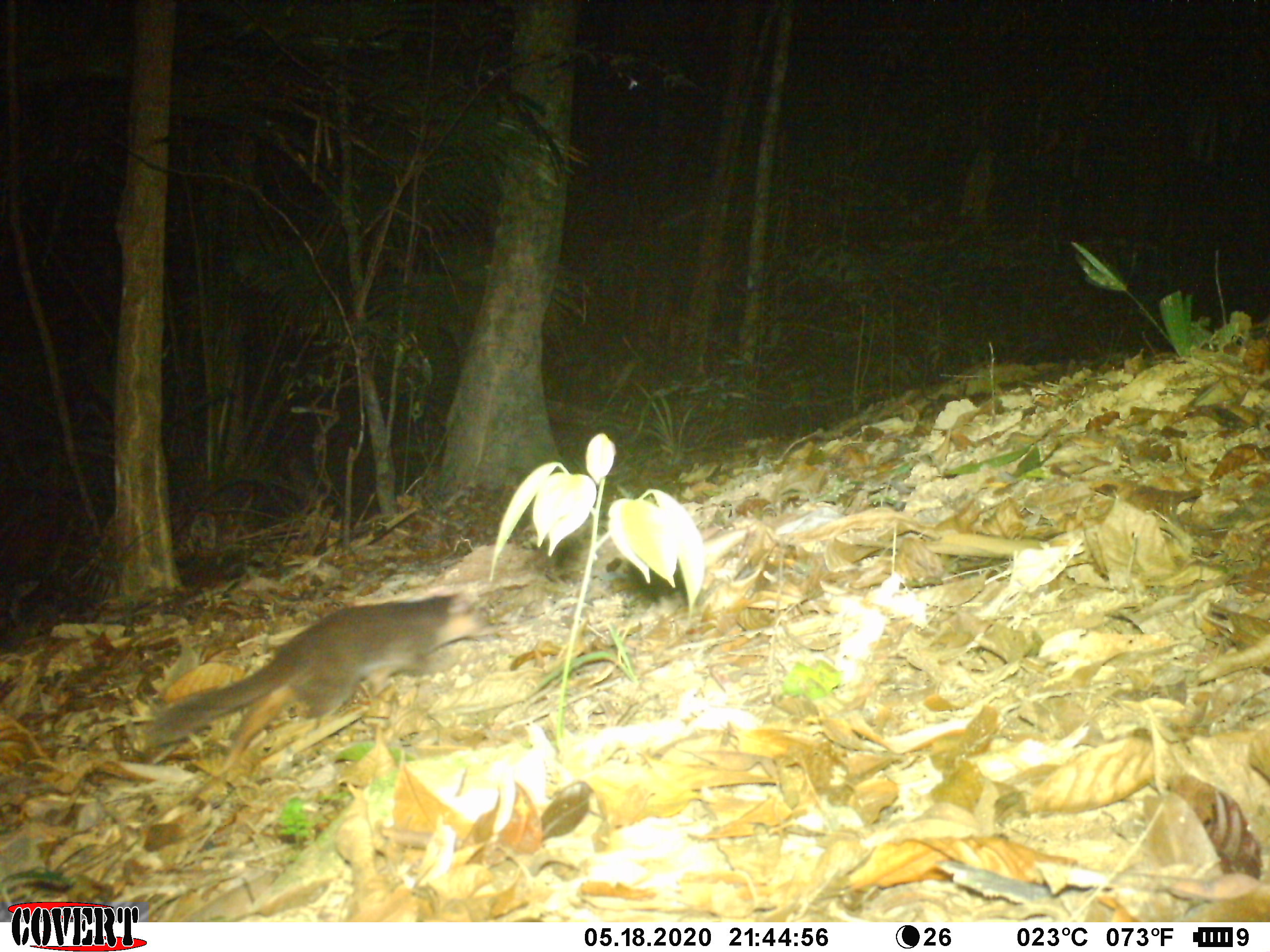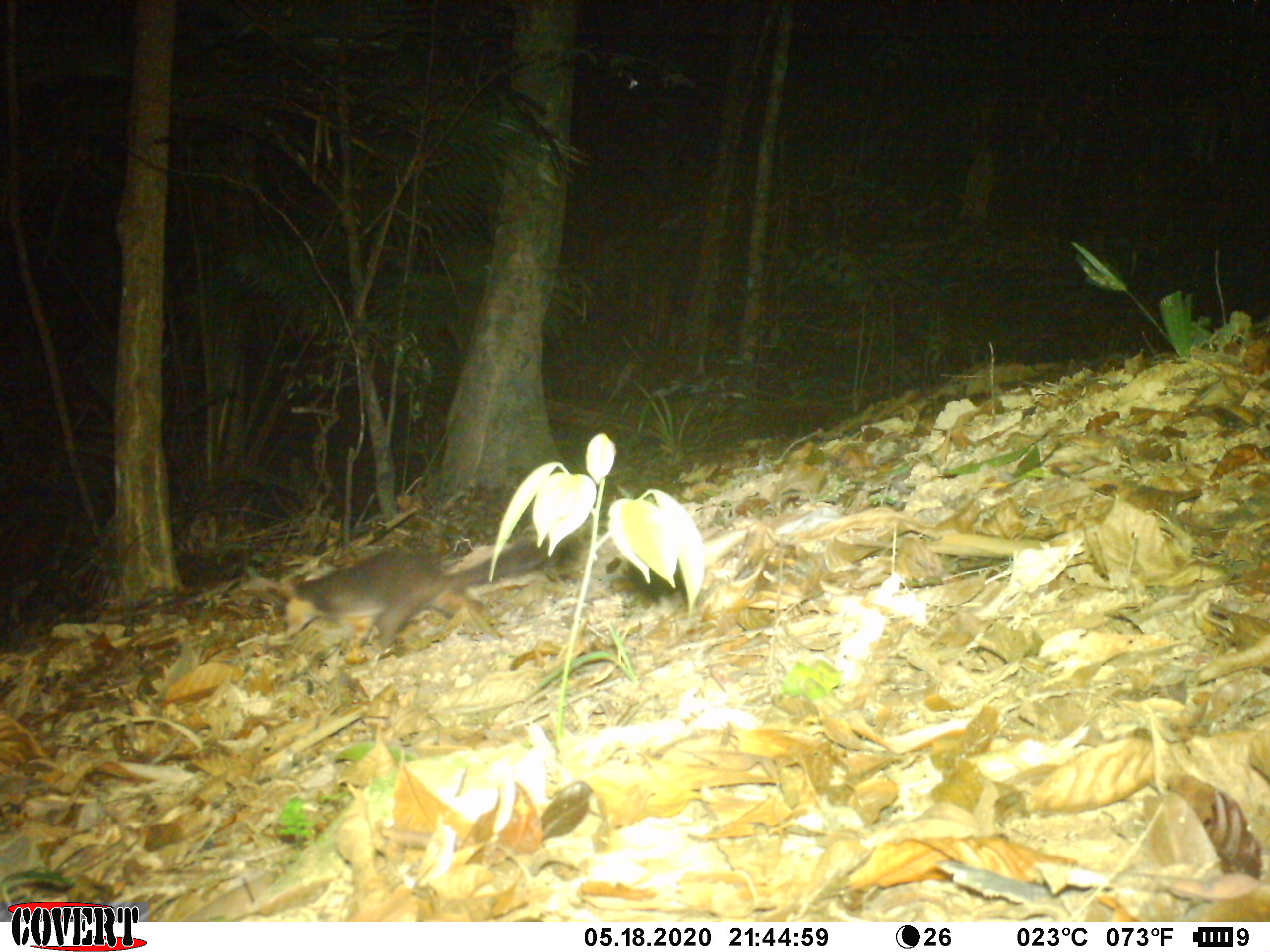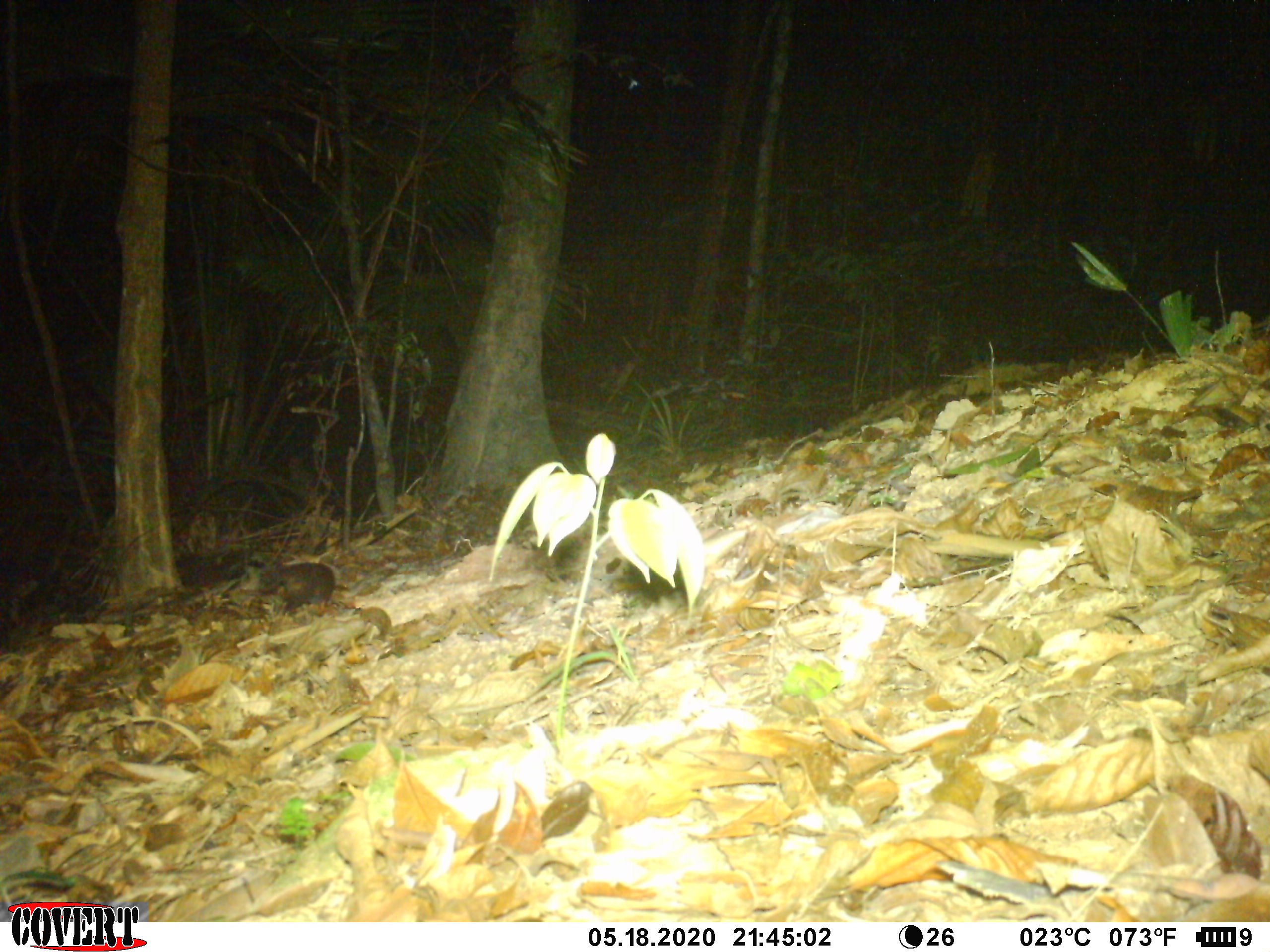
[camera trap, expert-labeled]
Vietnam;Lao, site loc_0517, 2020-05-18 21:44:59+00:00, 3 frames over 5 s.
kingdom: Animalia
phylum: Chordata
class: Mammalia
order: Carnivora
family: Mustelidae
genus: Melogale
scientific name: Melogale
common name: ferret badger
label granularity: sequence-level